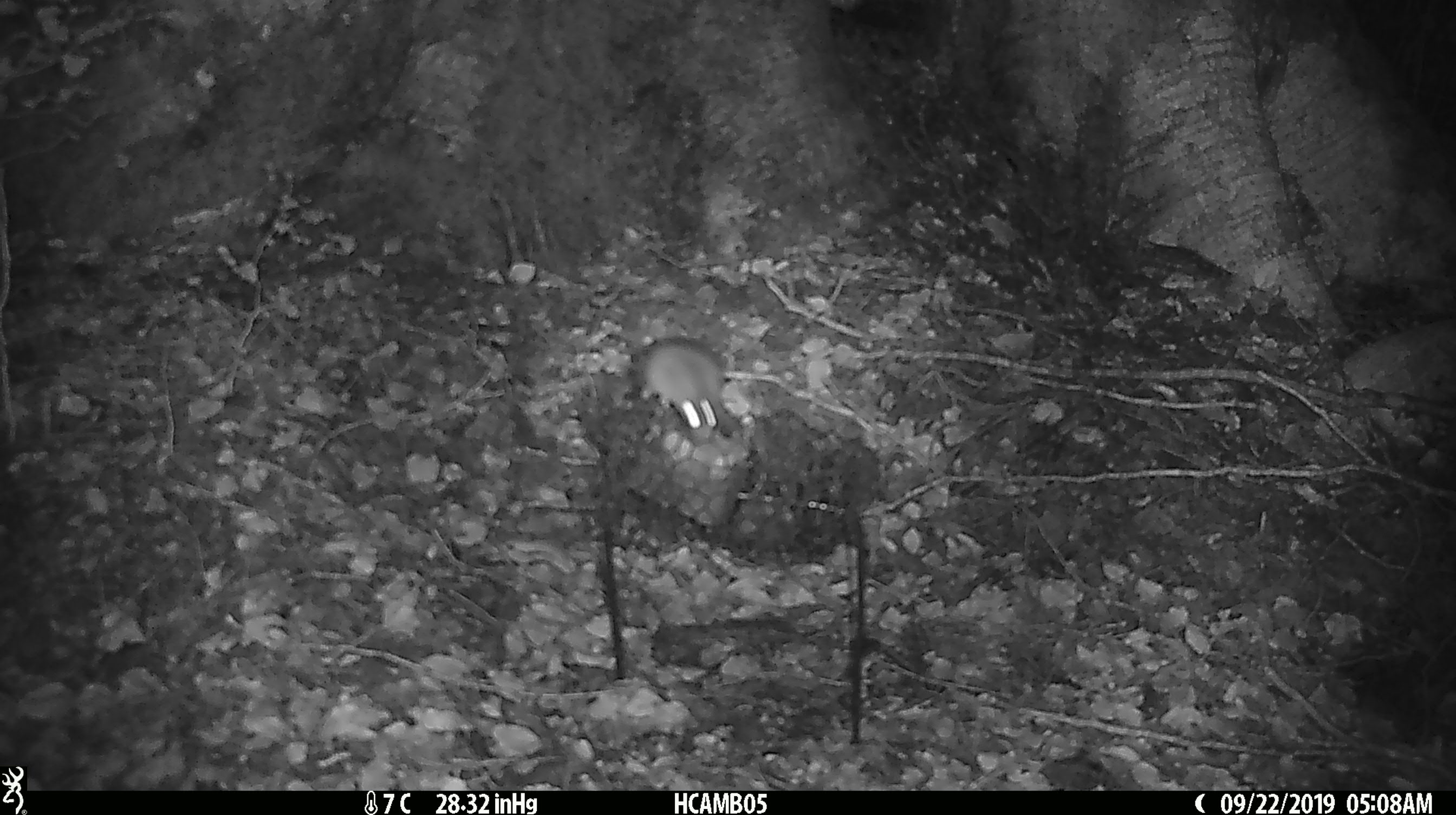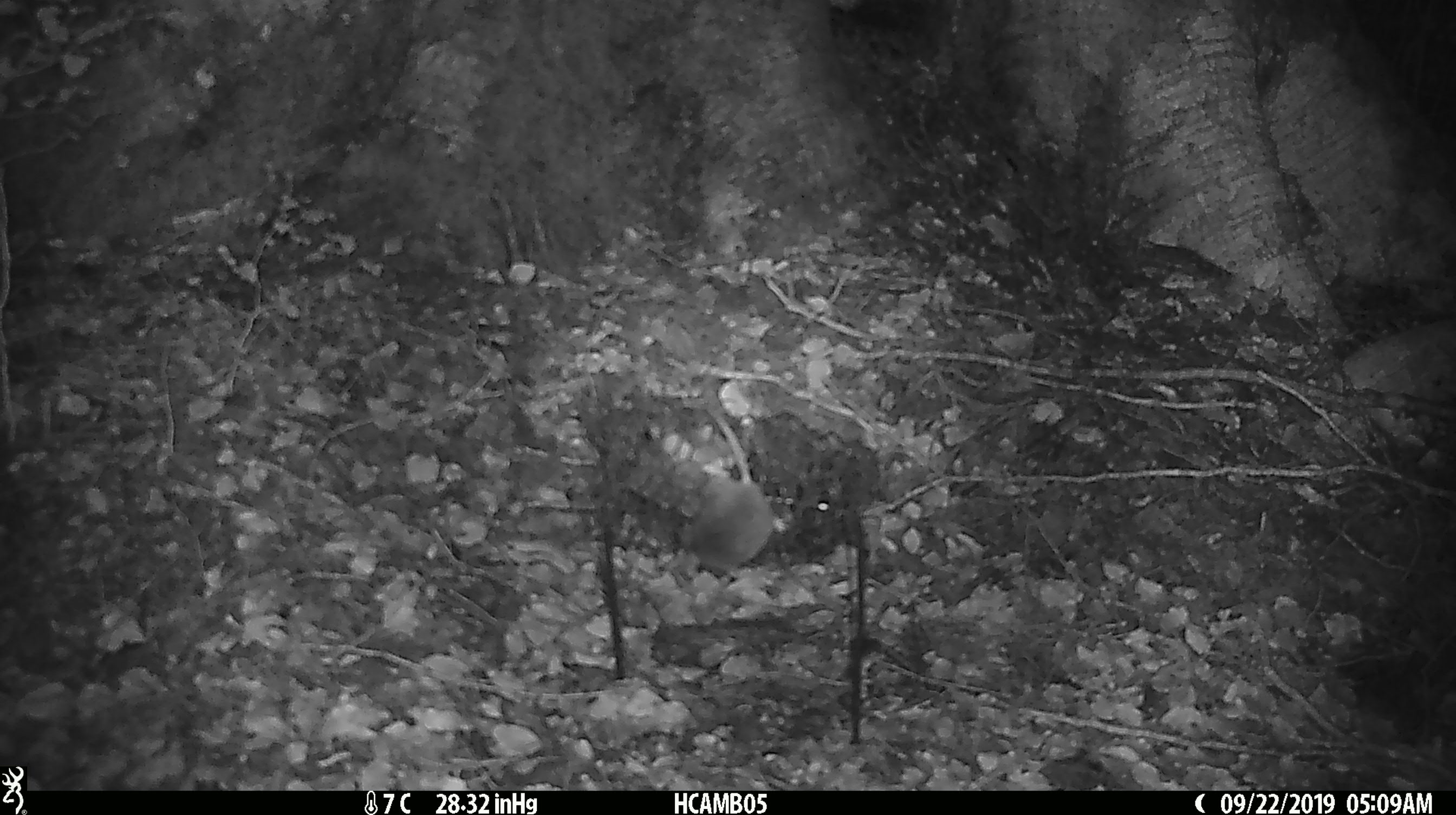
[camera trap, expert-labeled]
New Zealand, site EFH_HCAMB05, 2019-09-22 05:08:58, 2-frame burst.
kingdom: Animalia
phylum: Chordata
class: Mammalia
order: Rodentia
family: Muridae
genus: Mus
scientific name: Mus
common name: mouse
Mouse (Mus).